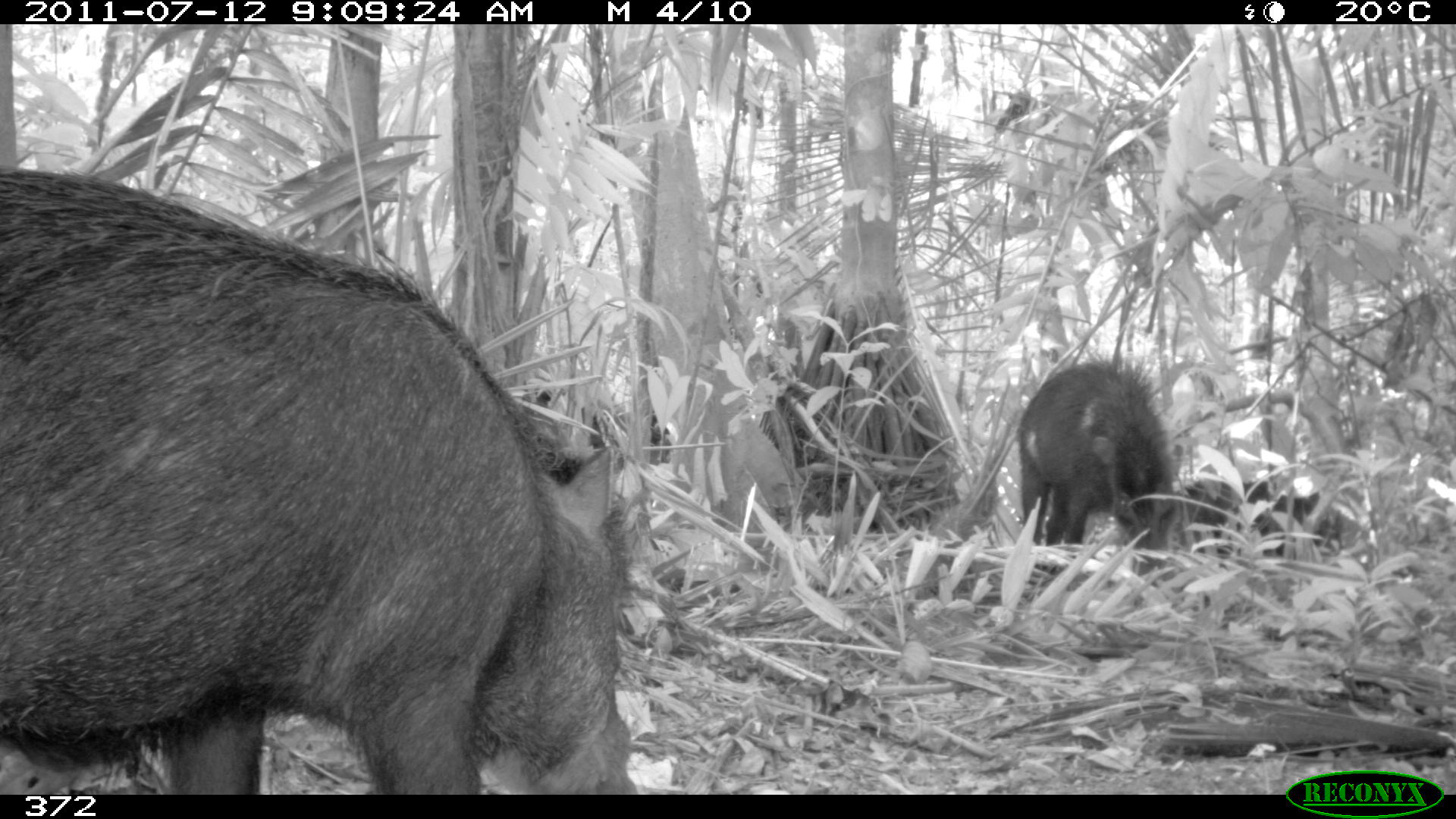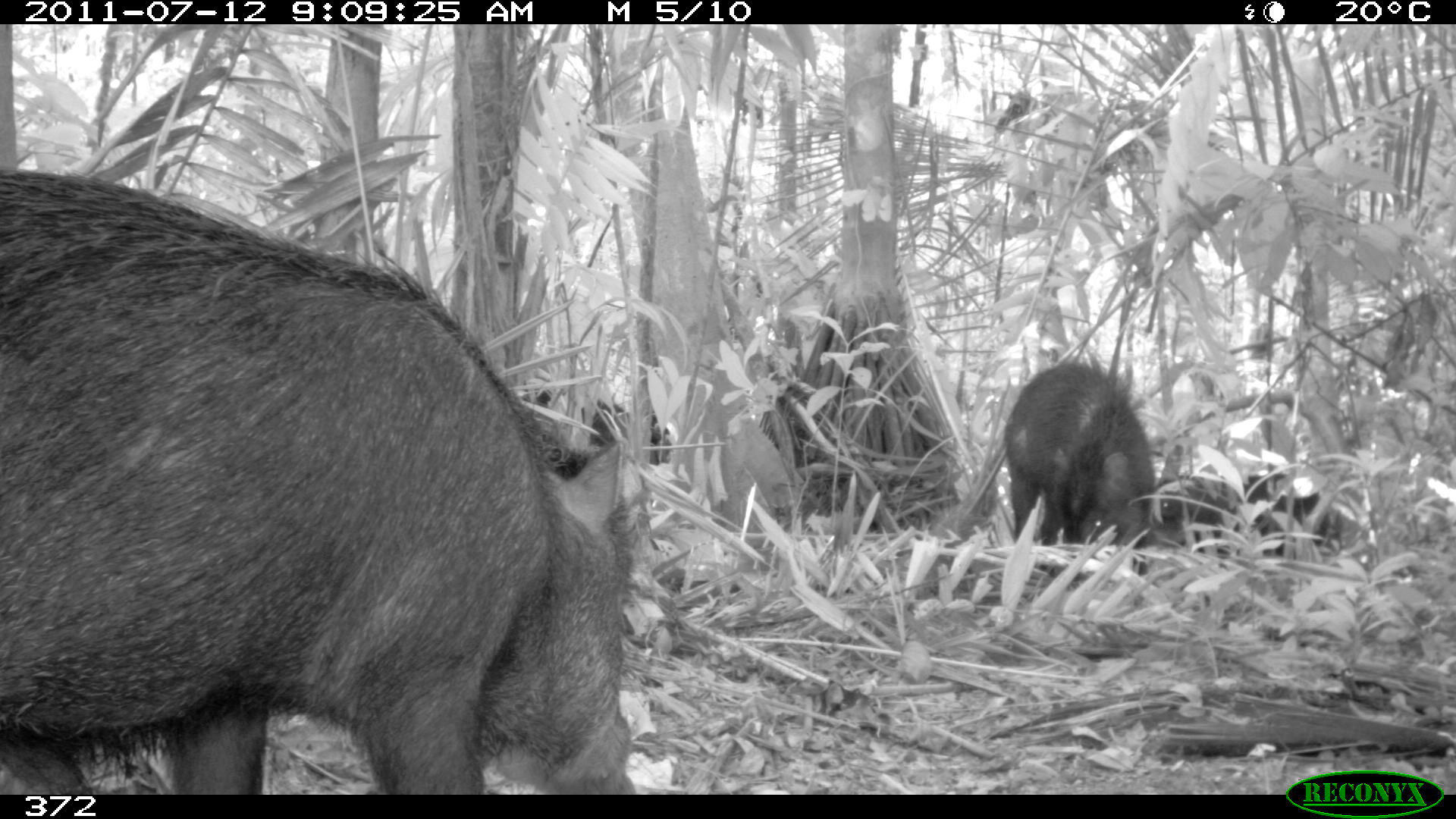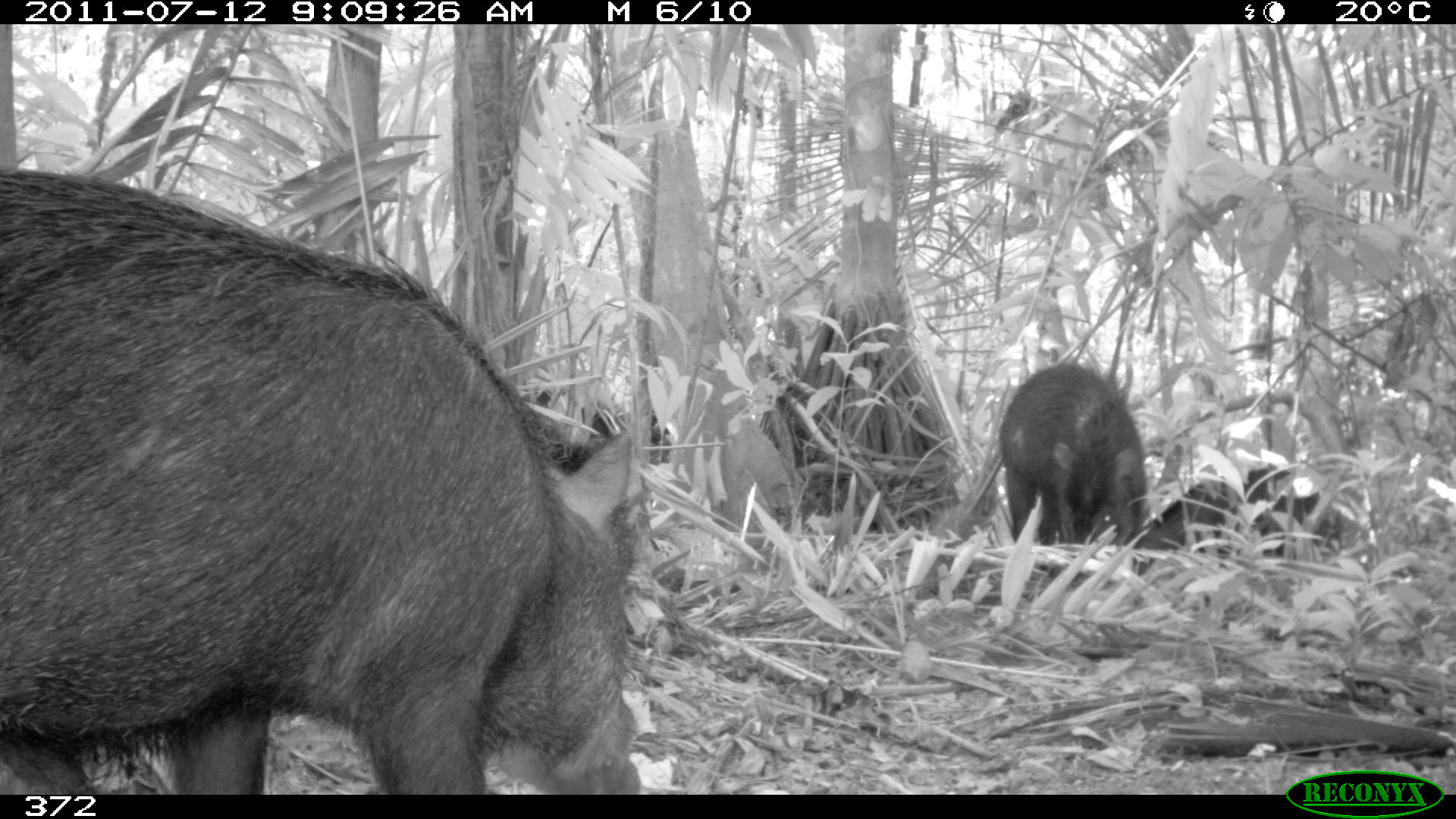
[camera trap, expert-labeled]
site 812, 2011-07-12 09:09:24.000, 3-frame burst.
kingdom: Animalia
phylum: Chordata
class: Mammalia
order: Artiodactyla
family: Tayassuidae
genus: Tayassu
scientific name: Tayassu pecari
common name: white-lipped peccary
Tayassu pecari (white-lipped peccary).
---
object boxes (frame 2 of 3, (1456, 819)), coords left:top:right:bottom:
tayassu pecari: 0:172:636:796; 1003:363:1148:548; 1153:470:1342:556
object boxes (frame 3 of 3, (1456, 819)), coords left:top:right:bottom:
tayassu pecari: 0:160:648:795; 999:363:1145:543; 1138:464:1349:544